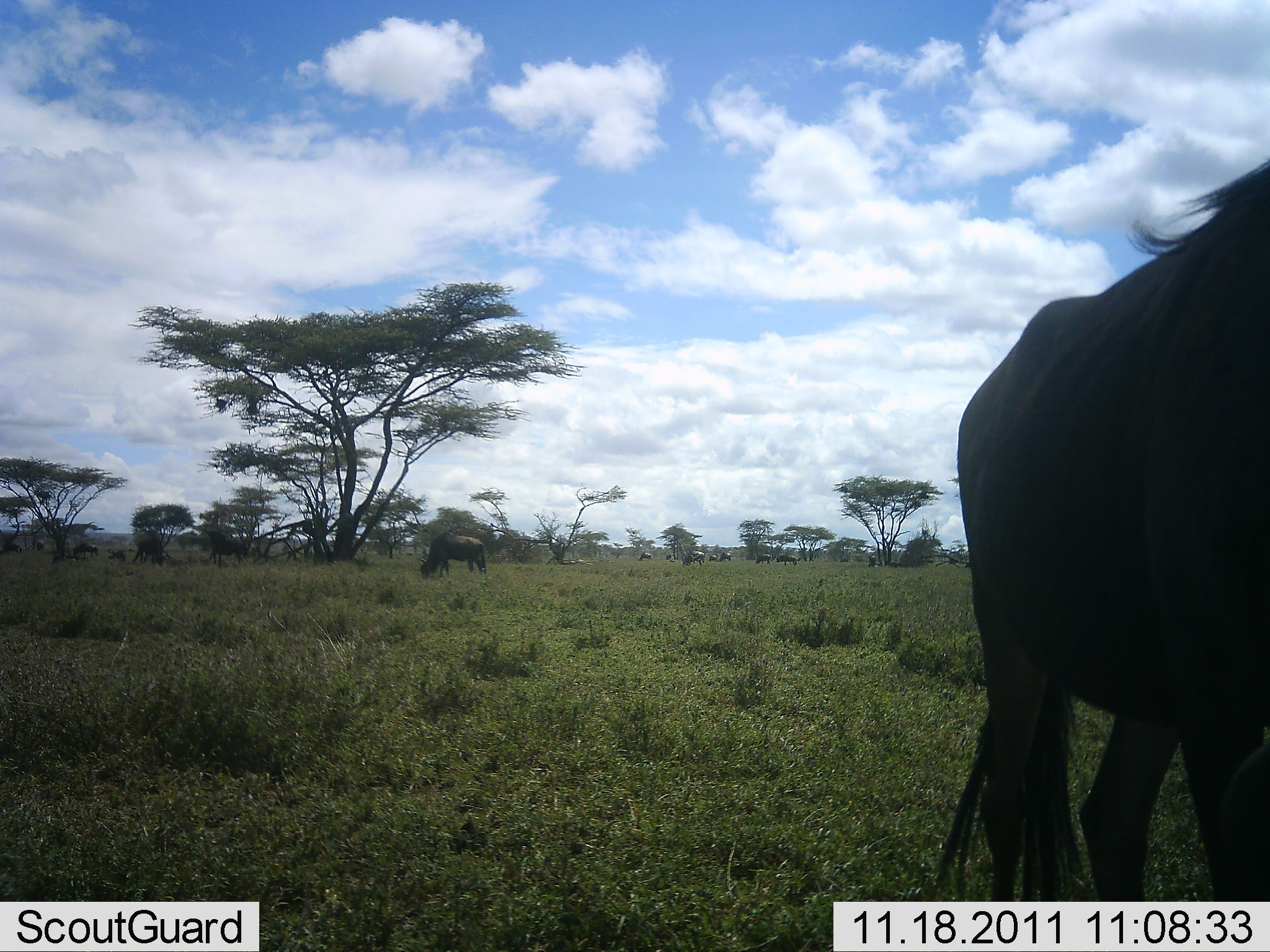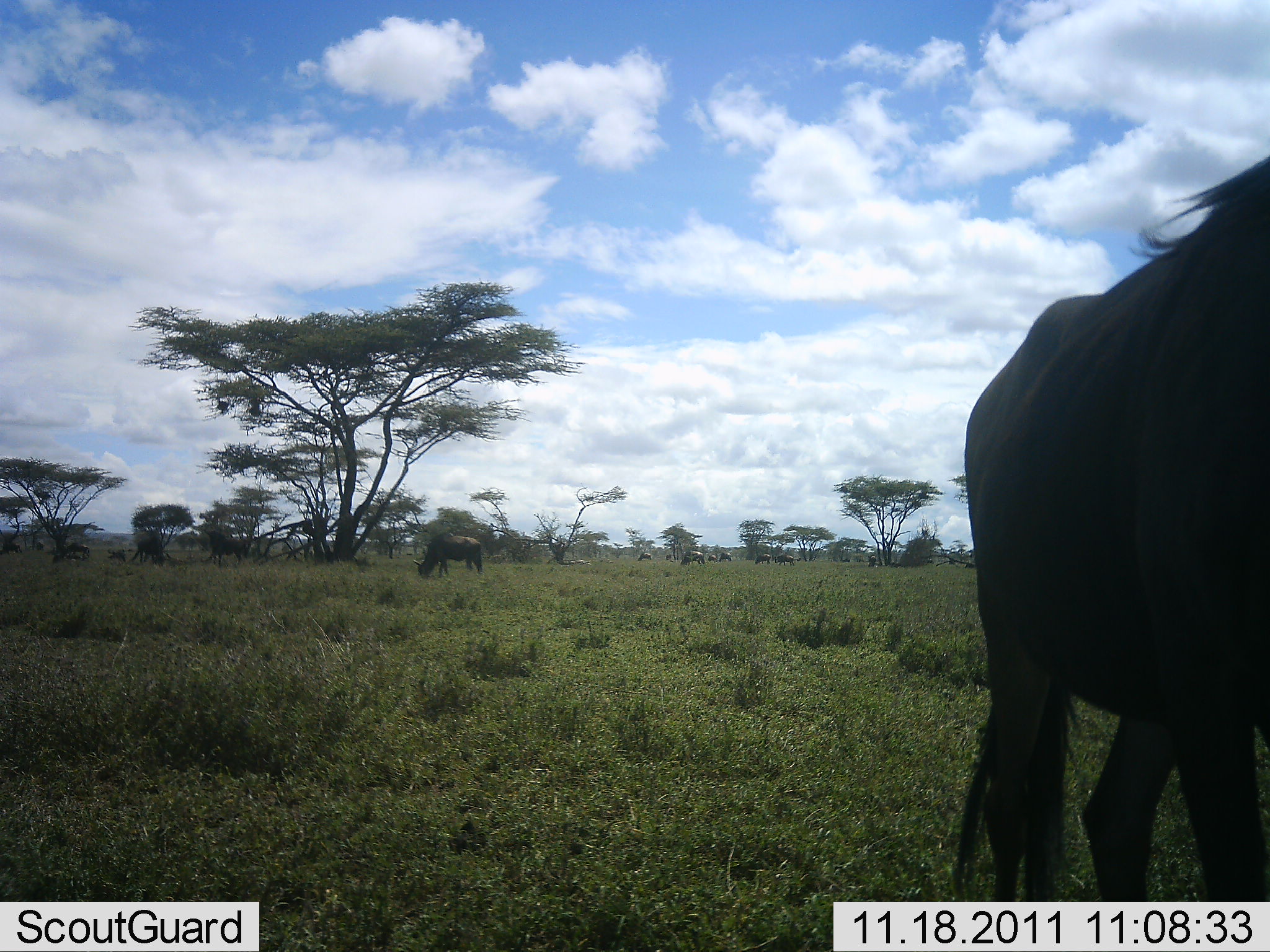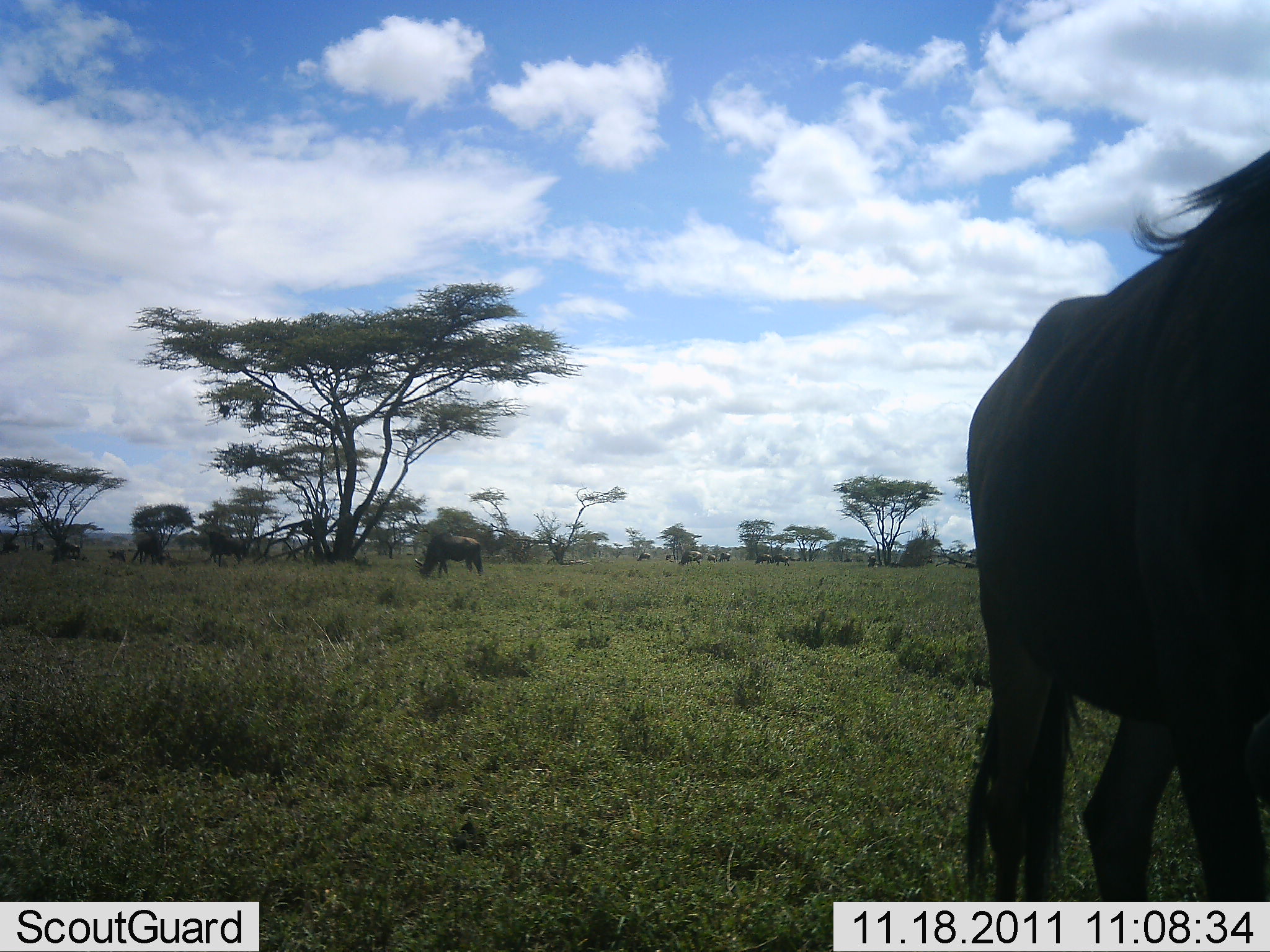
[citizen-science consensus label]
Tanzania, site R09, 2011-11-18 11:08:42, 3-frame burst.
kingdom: Animalia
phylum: Chordata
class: Mammalia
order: Artiodactyla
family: Bovidae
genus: Connochaetes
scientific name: Connochaetes taurinus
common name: blue wildebeest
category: wildebeest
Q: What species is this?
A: Wildebeest (blue wildebeest) (Connochaetes taurinus).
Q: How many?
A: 10.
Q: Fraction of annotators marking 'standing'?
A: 69%.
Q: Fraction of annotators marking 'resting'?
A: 0%.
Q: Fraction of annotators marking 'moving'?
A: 31%.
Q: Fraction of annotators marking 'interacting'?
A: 0%.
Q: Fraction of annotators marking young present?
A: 0%.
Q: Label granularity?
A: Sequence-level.